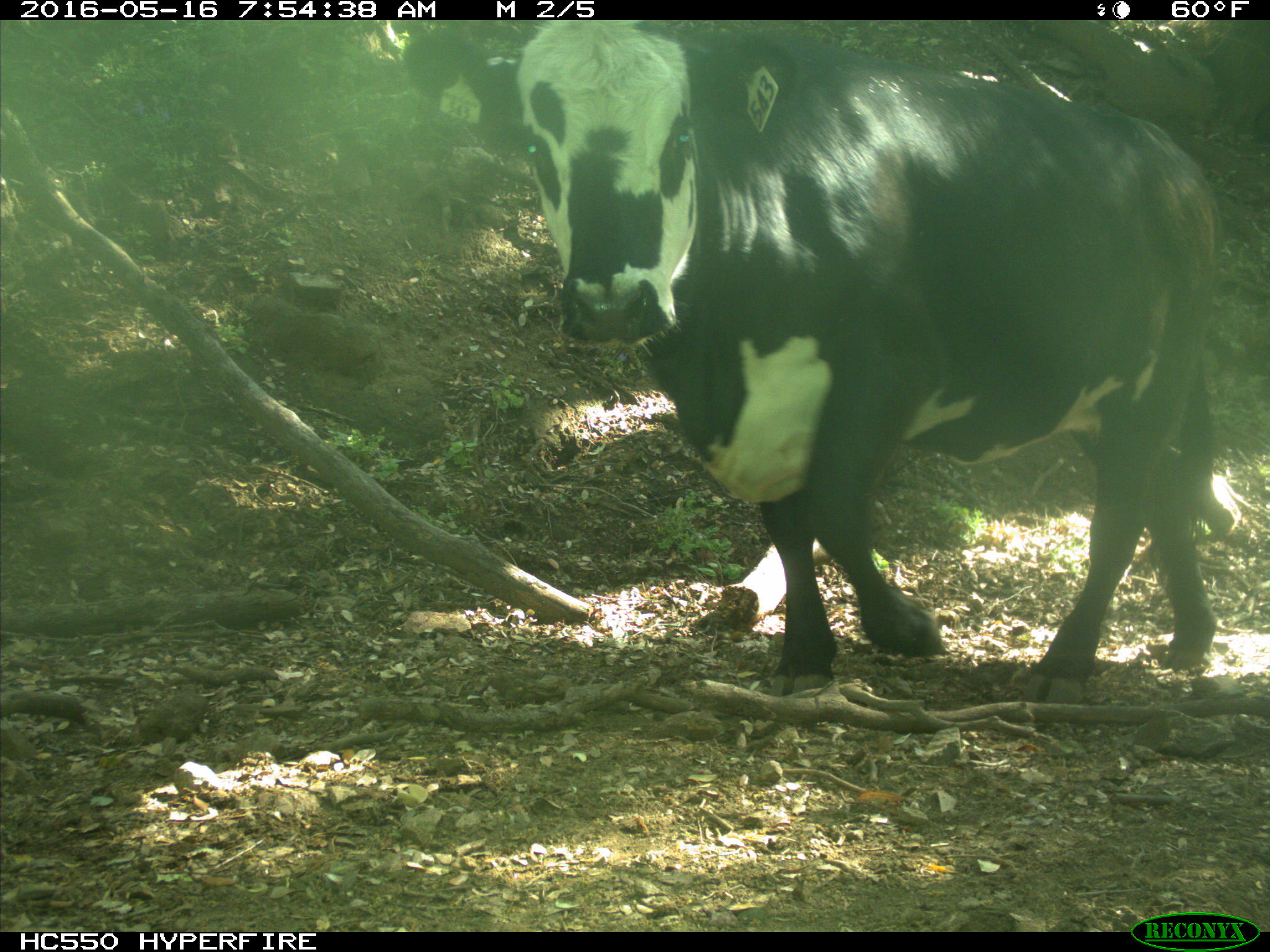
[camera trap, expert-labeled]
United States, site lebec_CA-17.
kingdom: Animalia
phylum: Chordata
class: Mammalia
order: Artiodactyla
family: Bovidae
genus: Bos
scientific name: Bos taurus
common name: domestic cow